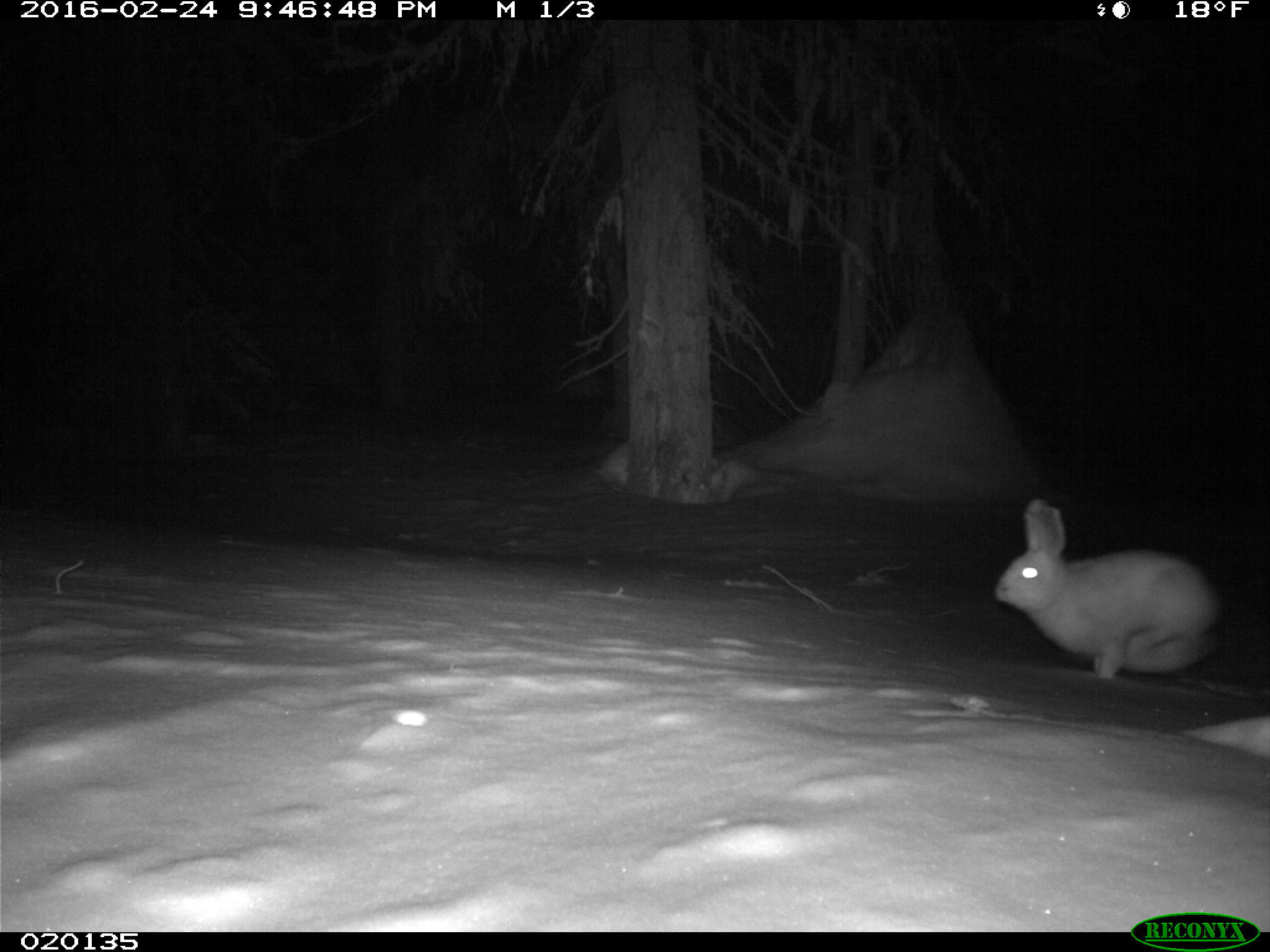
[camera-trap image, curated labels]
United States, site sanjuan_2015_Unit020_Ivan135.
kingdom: Animalia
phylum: Chordata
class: Mammalia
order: Lagomorpha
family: Leporidae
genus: Lepus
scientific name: Lepus americanus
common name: snowshoe hare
Lepus americanus (snowshoe hare).